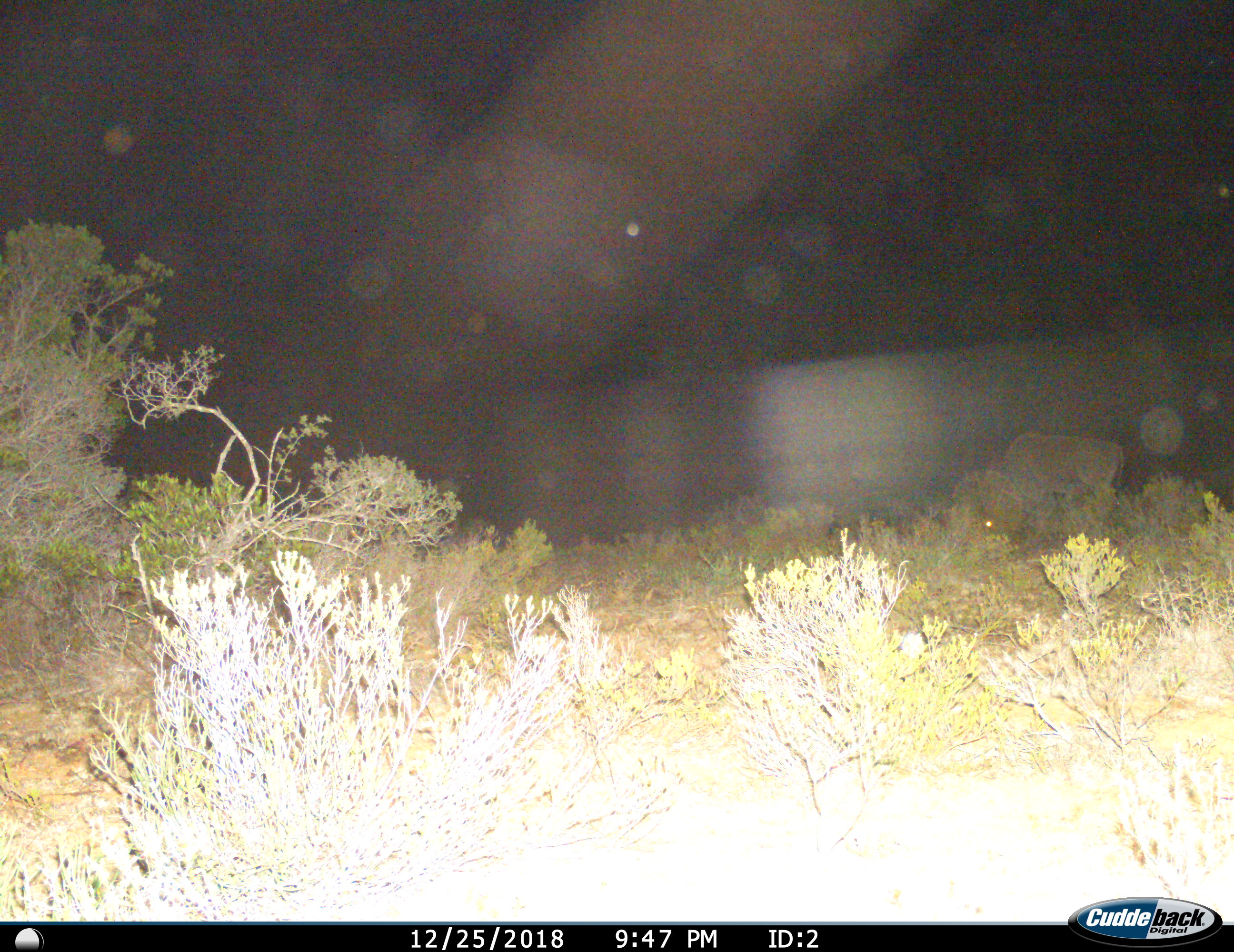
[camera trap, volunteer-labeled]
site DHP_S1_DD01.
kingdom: Animalia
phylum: Chordata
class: Mammalia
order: Artiodactyla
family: Bovidae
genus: Tragelaphus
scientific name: Tragelaphus oryx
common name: eland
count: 1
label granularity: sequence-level